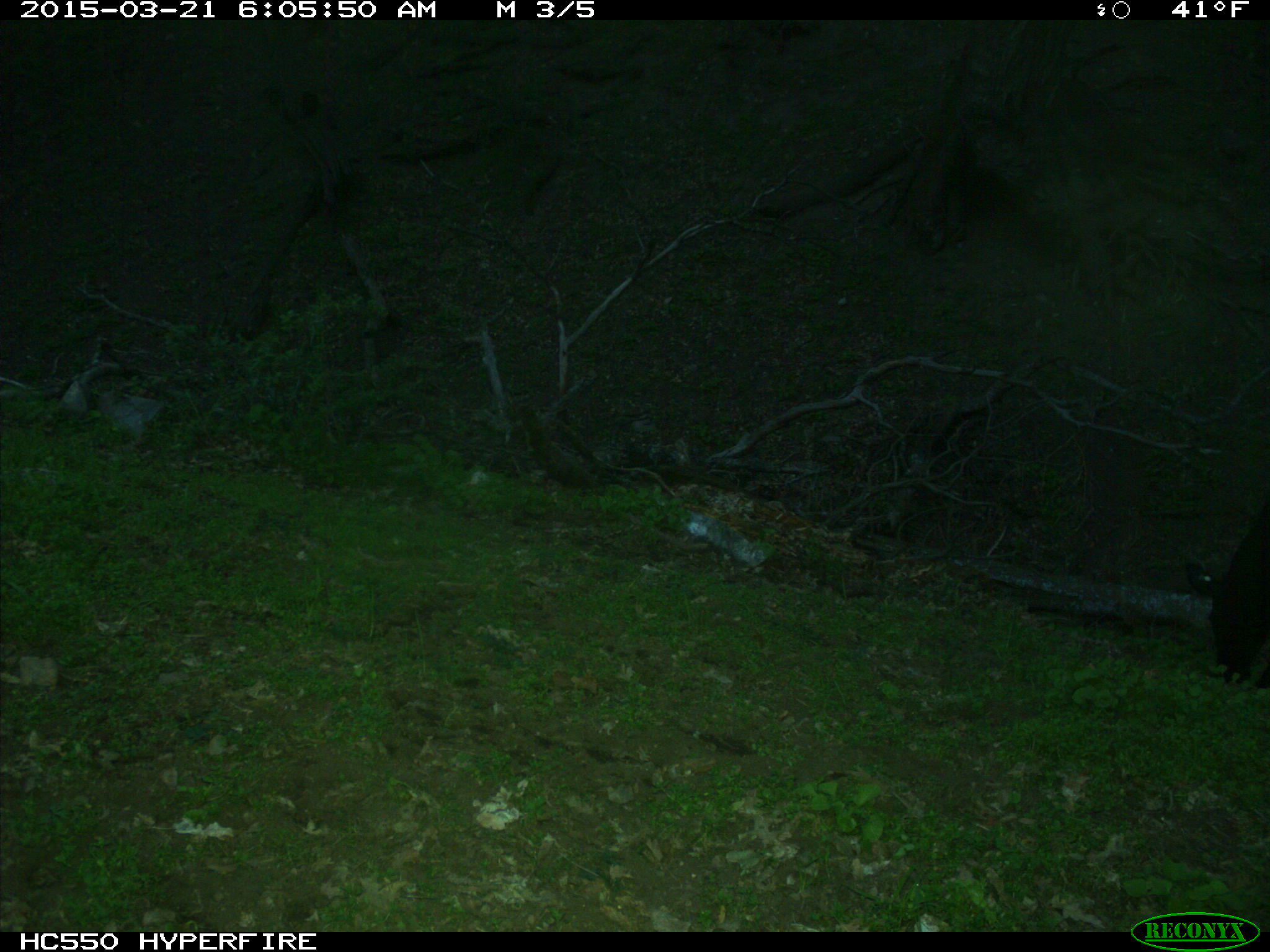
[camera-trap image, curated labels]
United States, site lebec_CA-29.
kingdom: Animalia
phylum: Chordata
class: Mammalia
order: Artiodactyla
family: Bovidae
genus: Bos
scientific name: Bos taurus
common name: domestic cow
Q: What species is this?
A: Bos taurus (domestic cow).